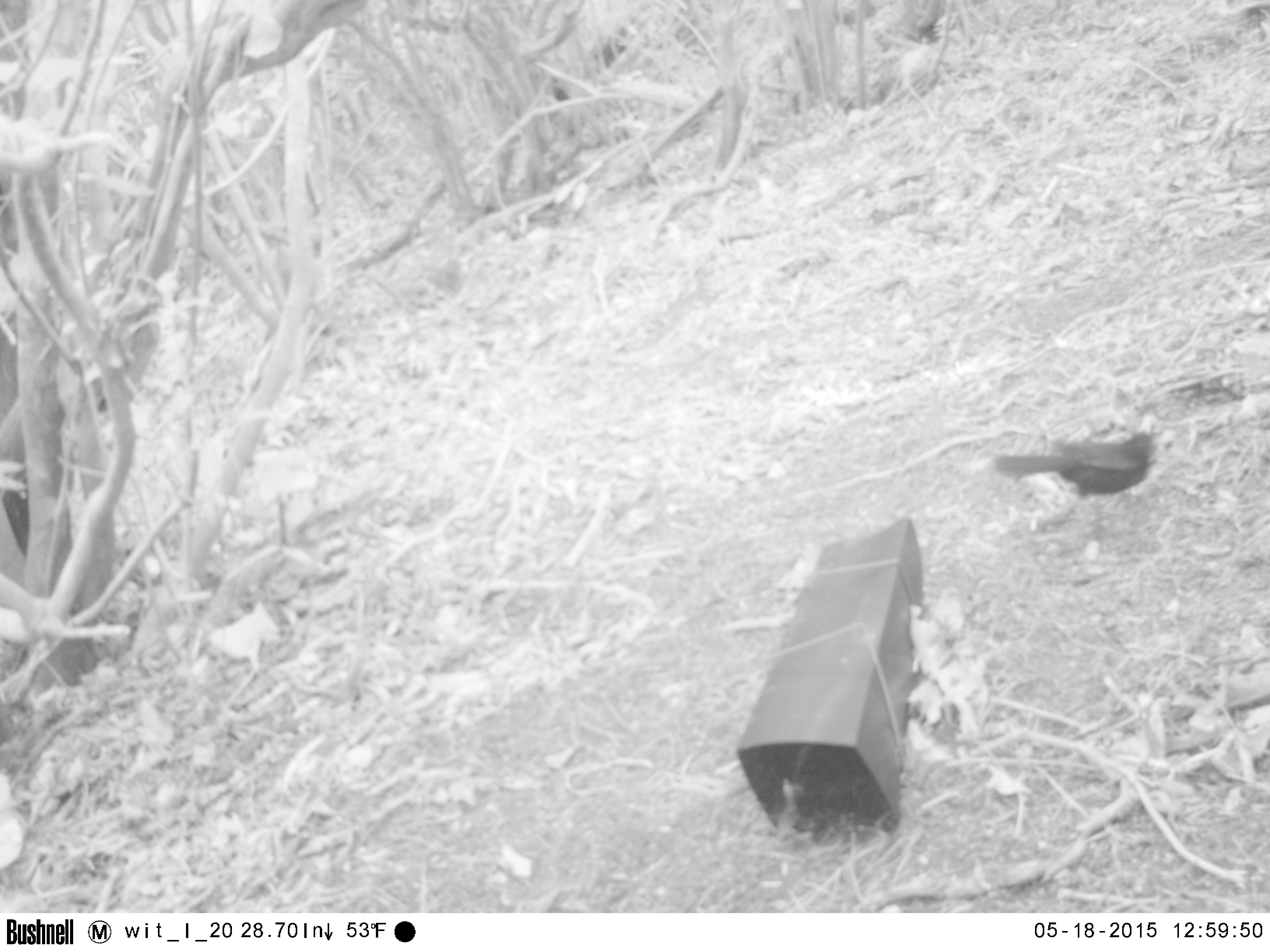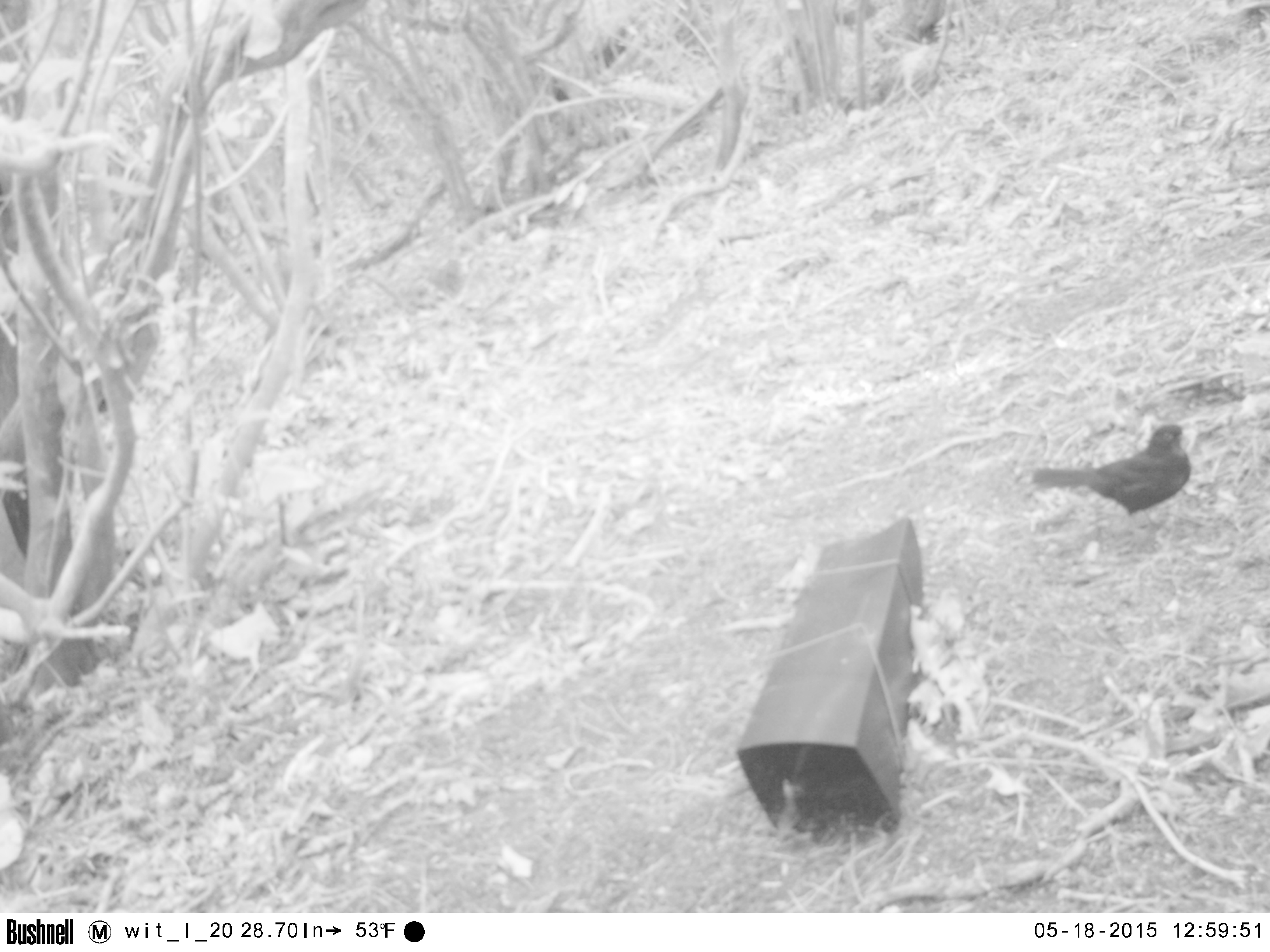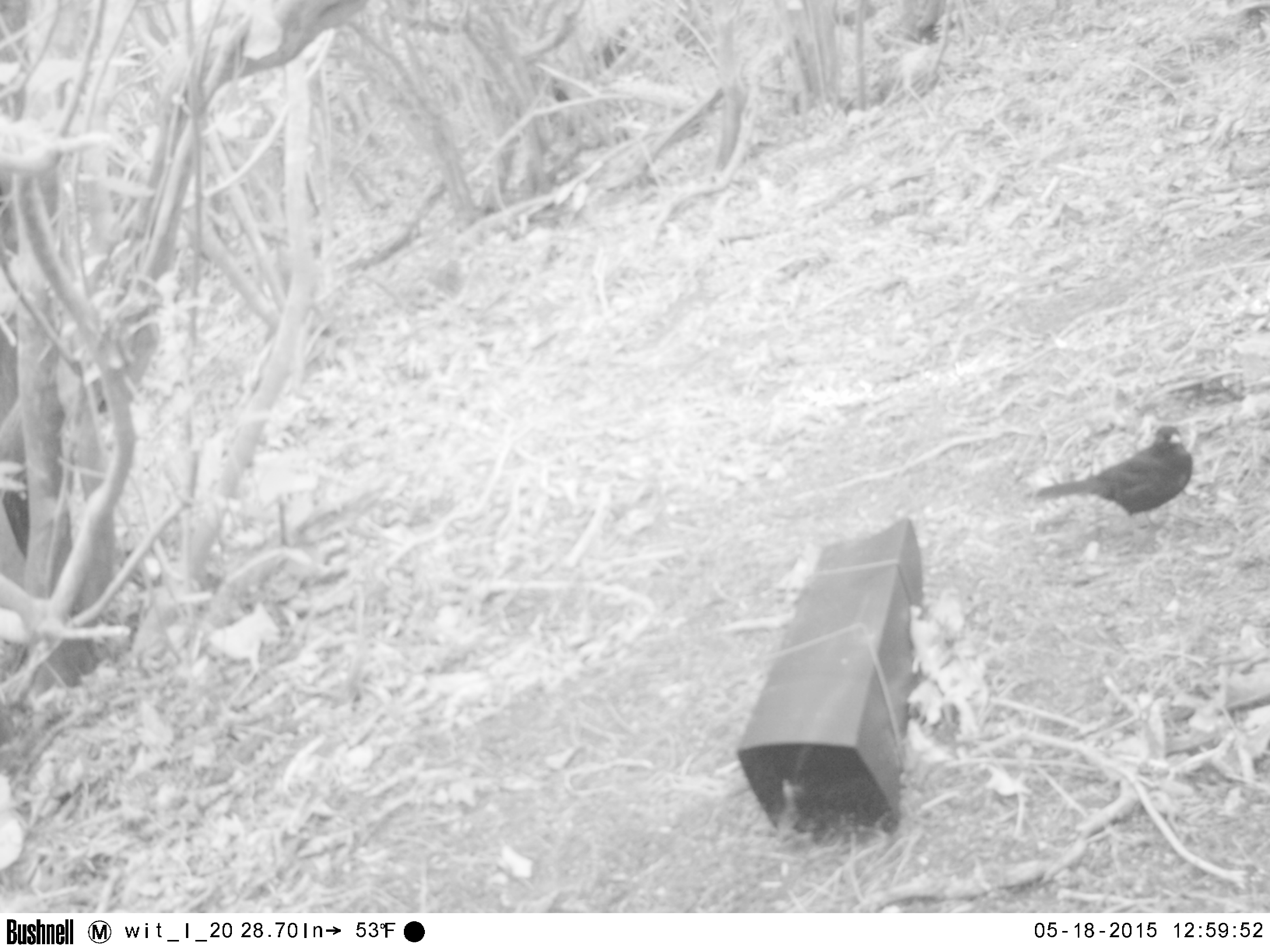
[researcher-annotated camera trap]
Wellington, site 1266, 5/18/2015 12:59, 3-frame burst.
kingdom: Animalia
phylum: Chordata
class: Aves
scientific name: Aves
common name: bird